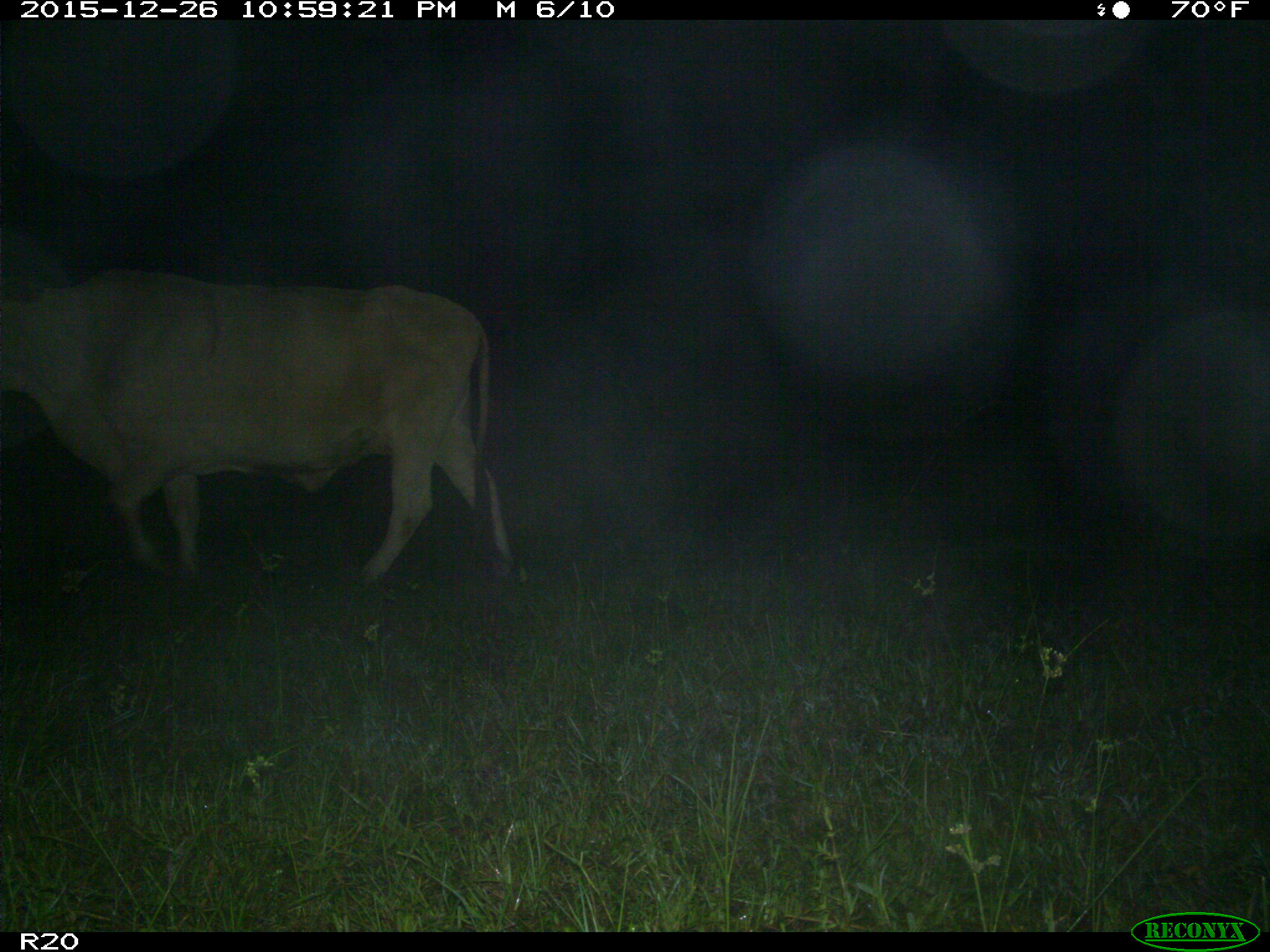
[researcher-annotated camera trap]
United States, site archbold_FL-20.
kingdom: Animalia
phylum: Chordata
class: Mammalia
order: Artiodactyla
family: Bovidae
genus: Bos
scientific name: Bos taurus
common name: domestic cow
Bos taurus (domestic cow).